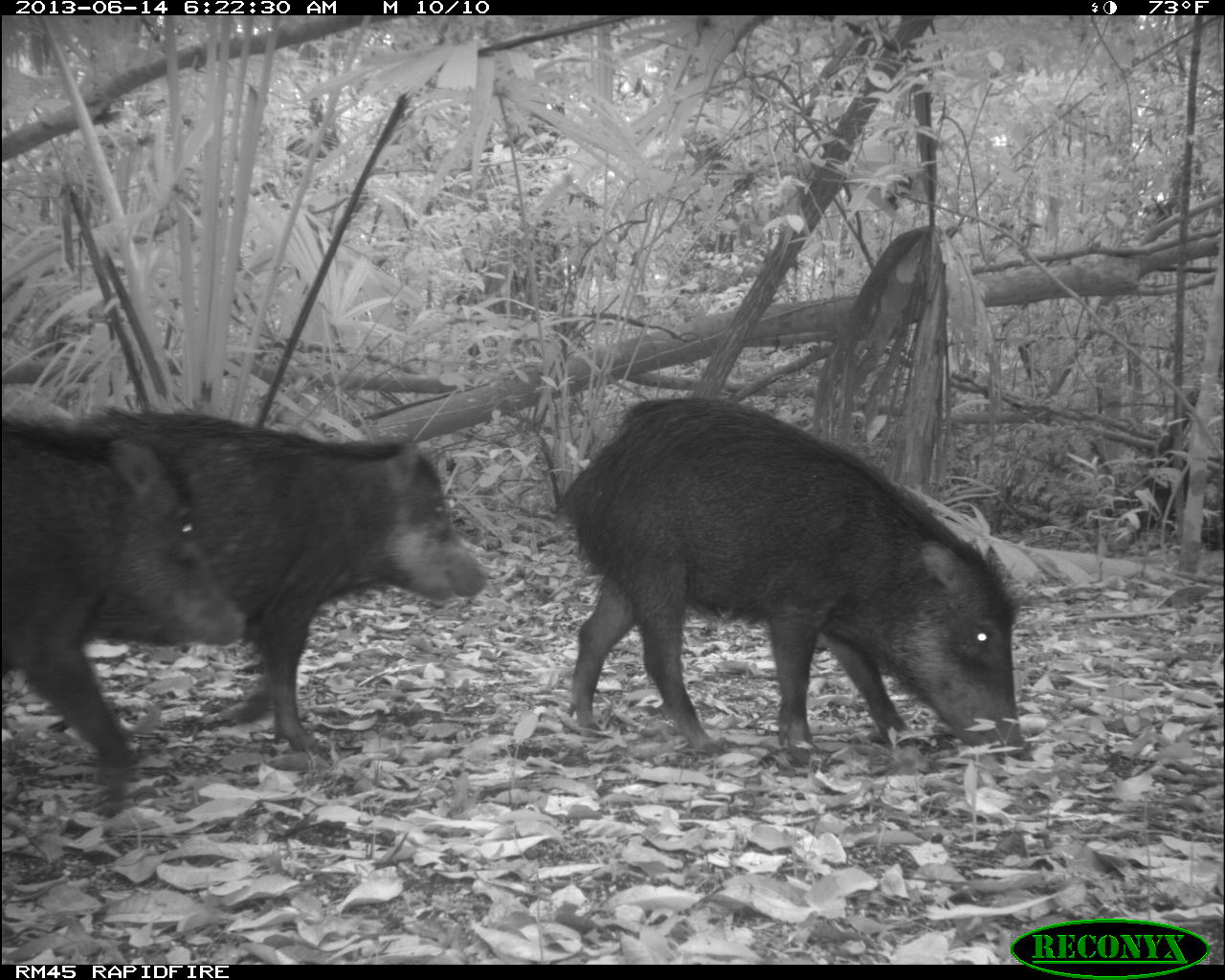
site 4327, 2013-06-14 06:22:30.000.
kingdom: Animalia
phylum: Chordata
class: Mammalia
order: Artiodactyla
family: Tayassuidae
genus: Tayassu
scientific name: Tayassu pecari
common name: white-lipped peccary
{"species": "Tayassu pecari (white-lipped peccary)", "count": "9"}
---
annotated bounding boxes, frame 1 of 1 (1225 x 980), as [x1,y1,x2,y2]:
tayassu pecari: [556,392,1022,755]; [78,406,485,755]; [1,413,247,781]